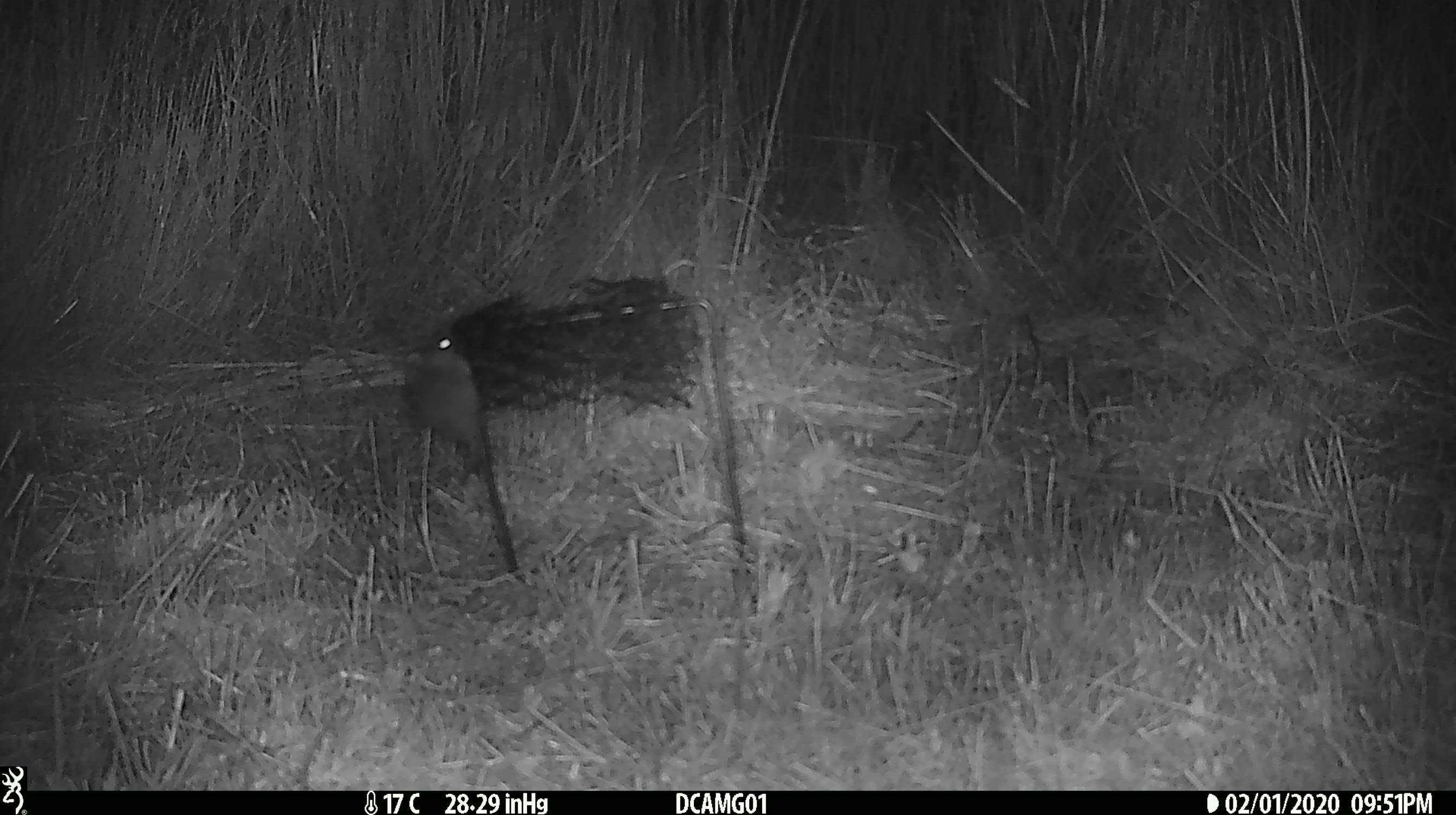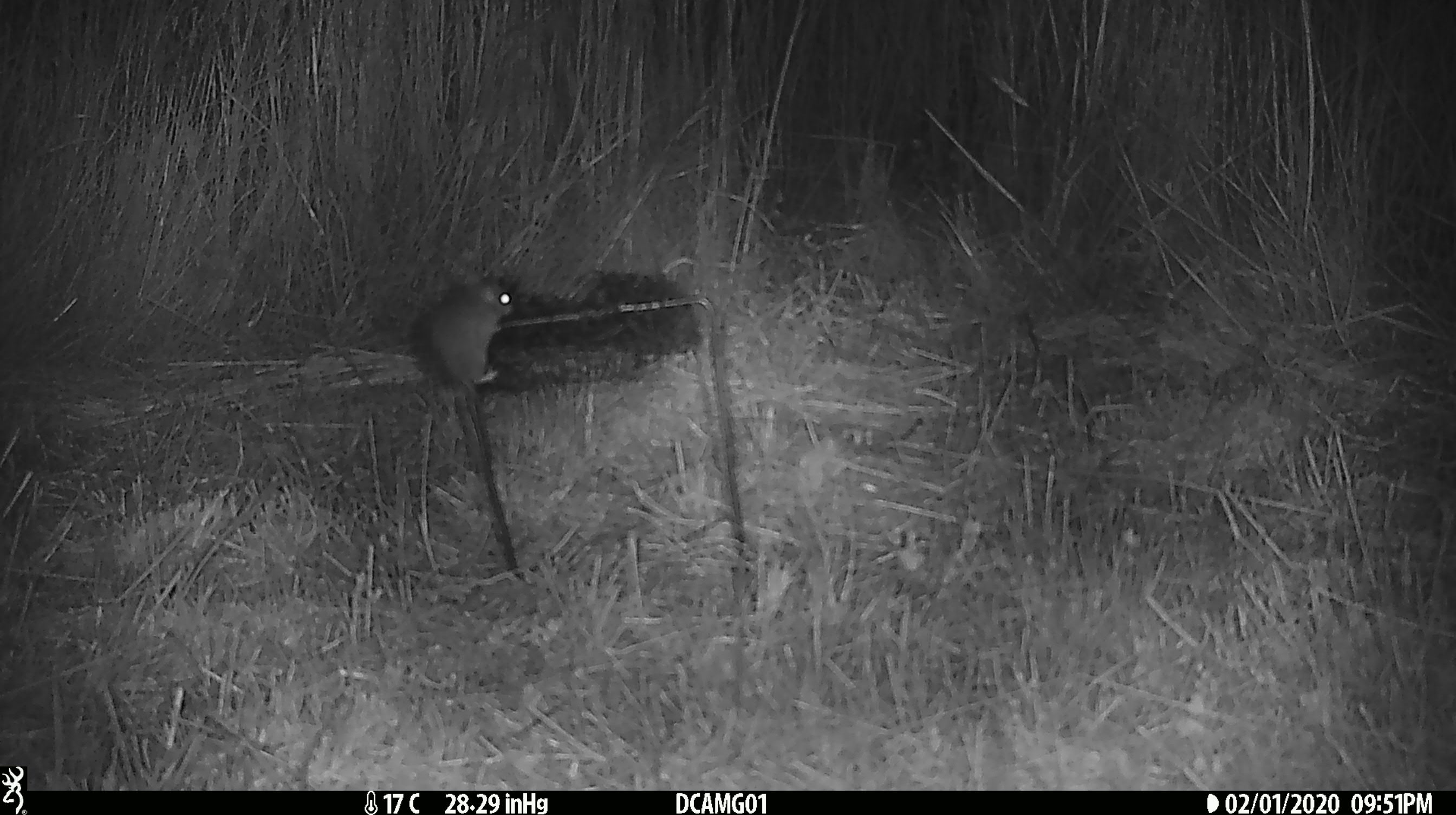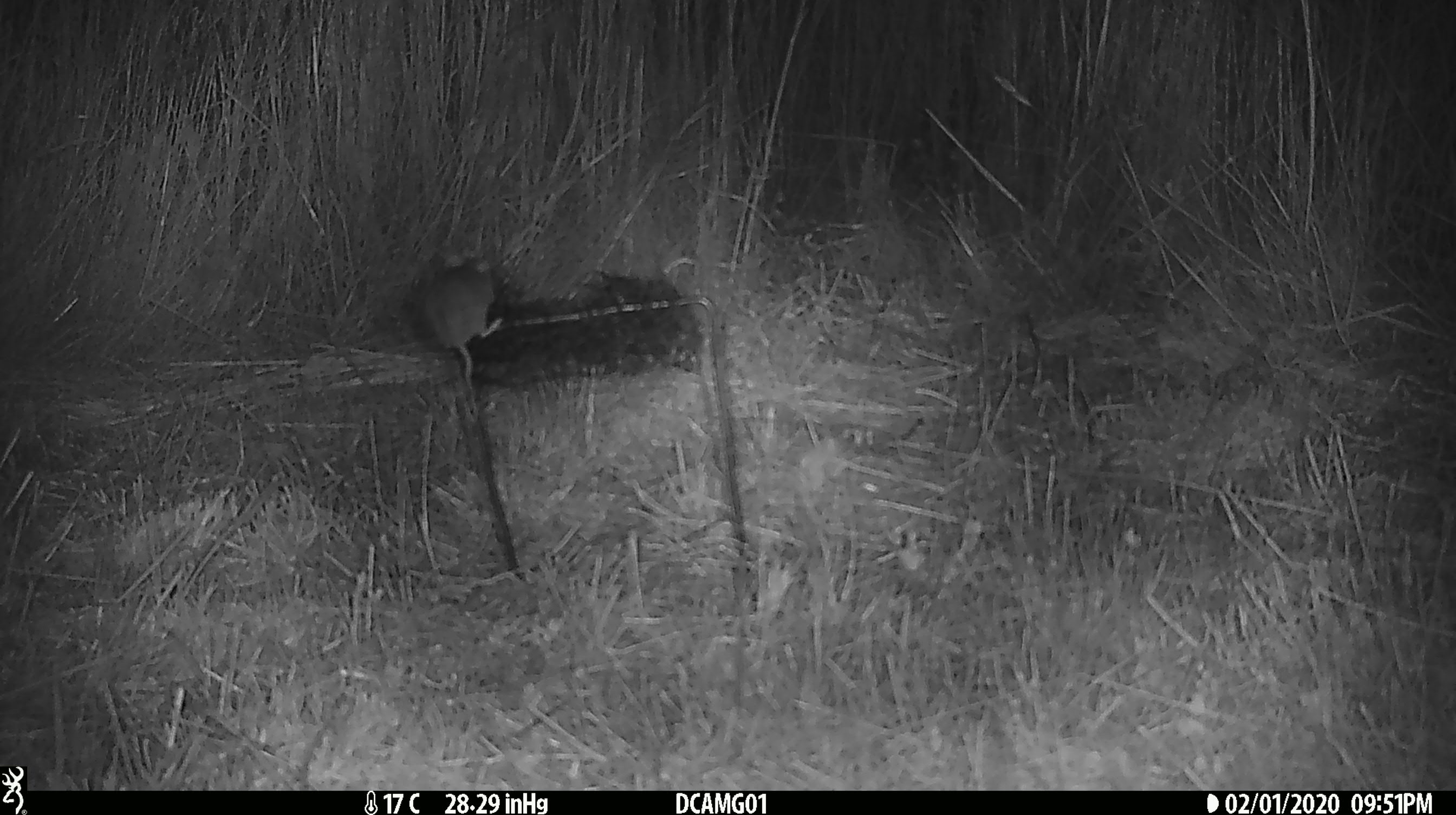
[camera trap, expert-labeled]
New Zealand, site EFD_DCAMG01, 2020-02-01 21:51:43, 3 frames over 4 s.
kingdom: Animalia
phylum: Chordata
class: Mammalia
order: Rodentia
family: Muridae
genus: Mus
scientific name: Mus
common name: mouse